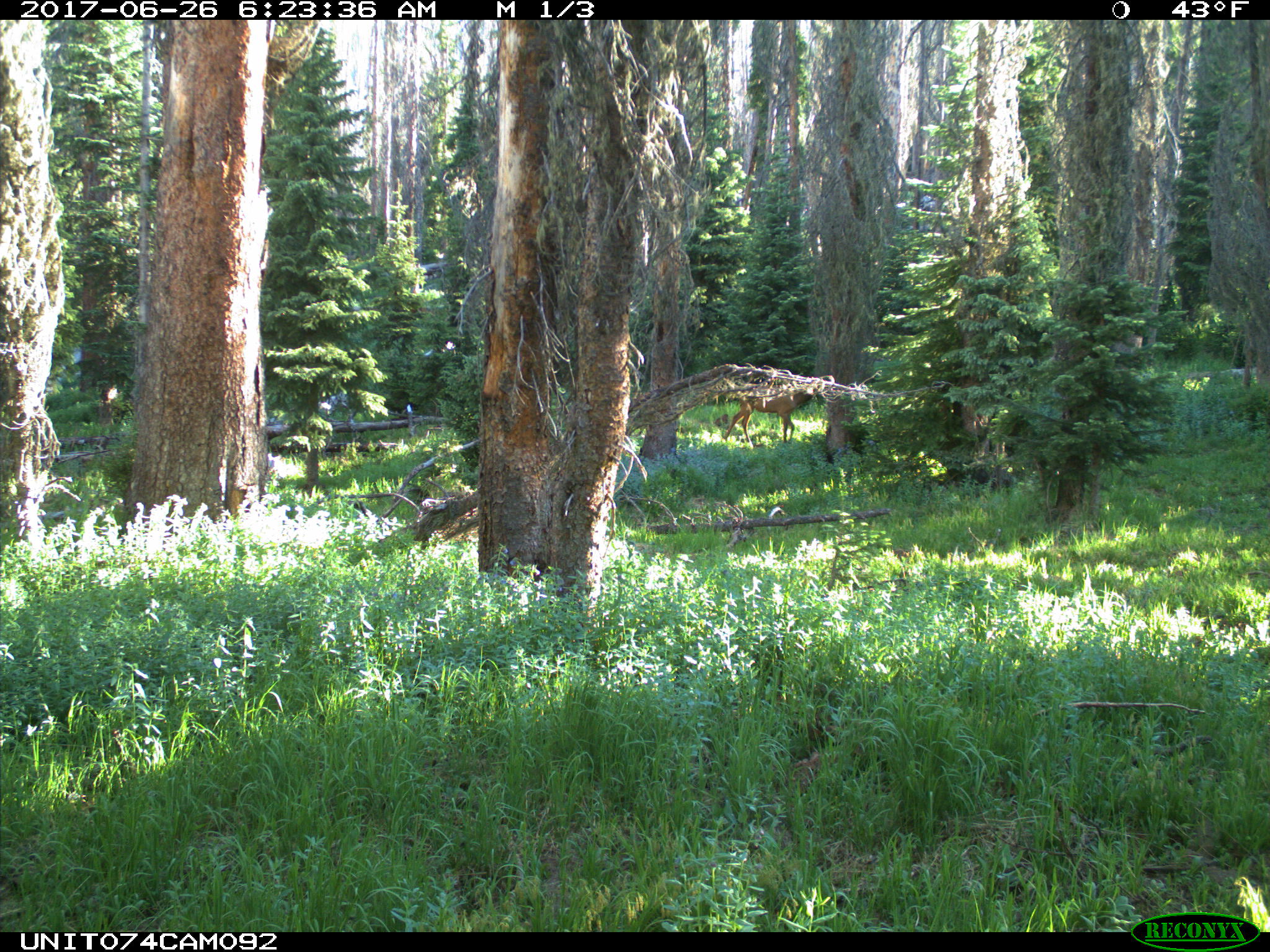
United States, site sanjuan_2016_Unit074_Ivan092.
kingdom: Animalia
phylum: Chordata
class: Mammalia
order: Artiodactyla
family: Cervidae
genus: Cervus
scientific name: Cervus elaphus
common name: red deer